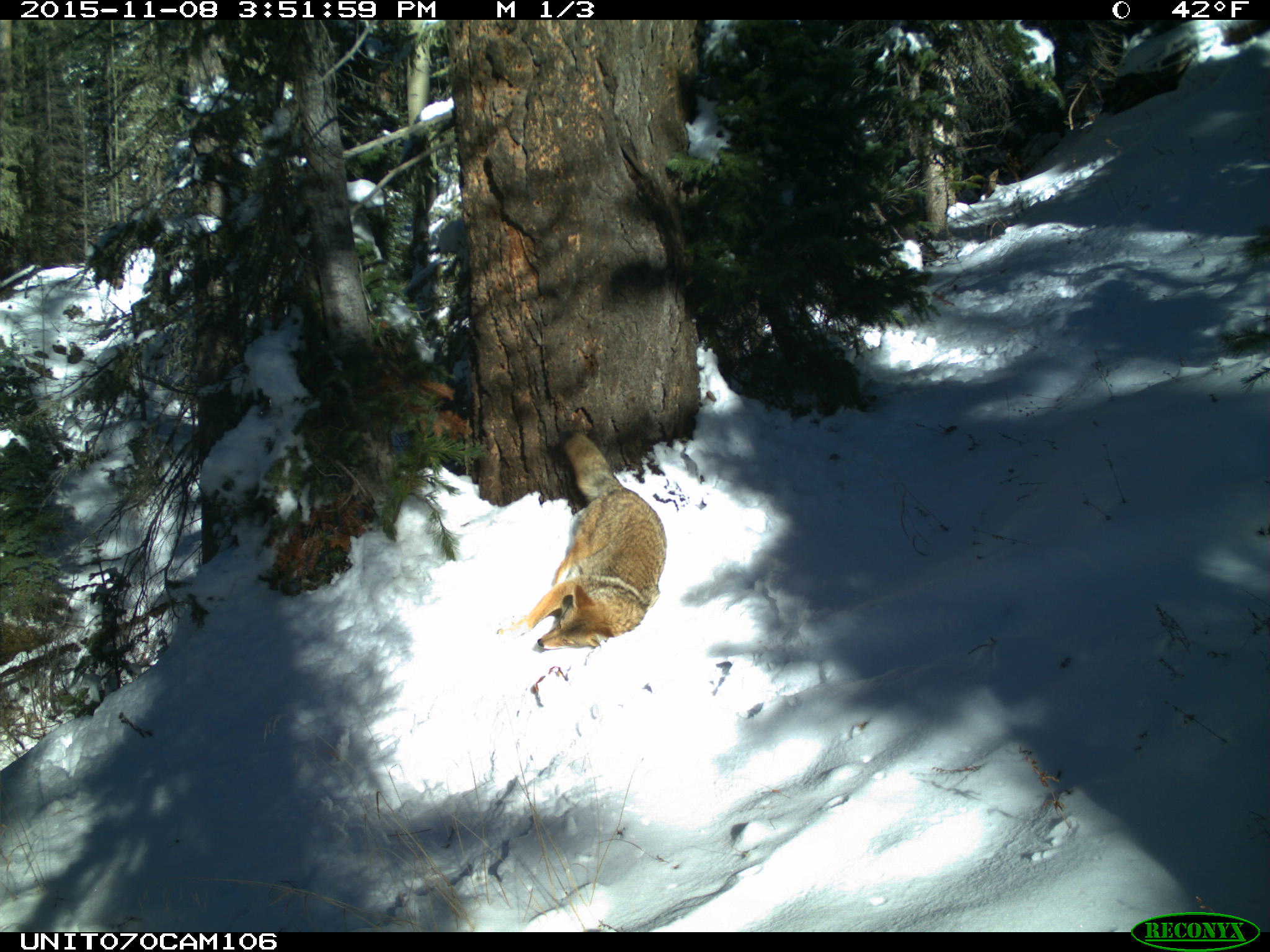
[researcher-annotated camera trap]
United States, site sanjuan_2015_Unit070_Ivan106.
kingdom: Animalia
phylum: Chordata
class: Mammalia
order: Carnivora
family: Canidae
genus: Canis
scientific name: Canis latrans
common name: coyote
Canis latrans (coyote).